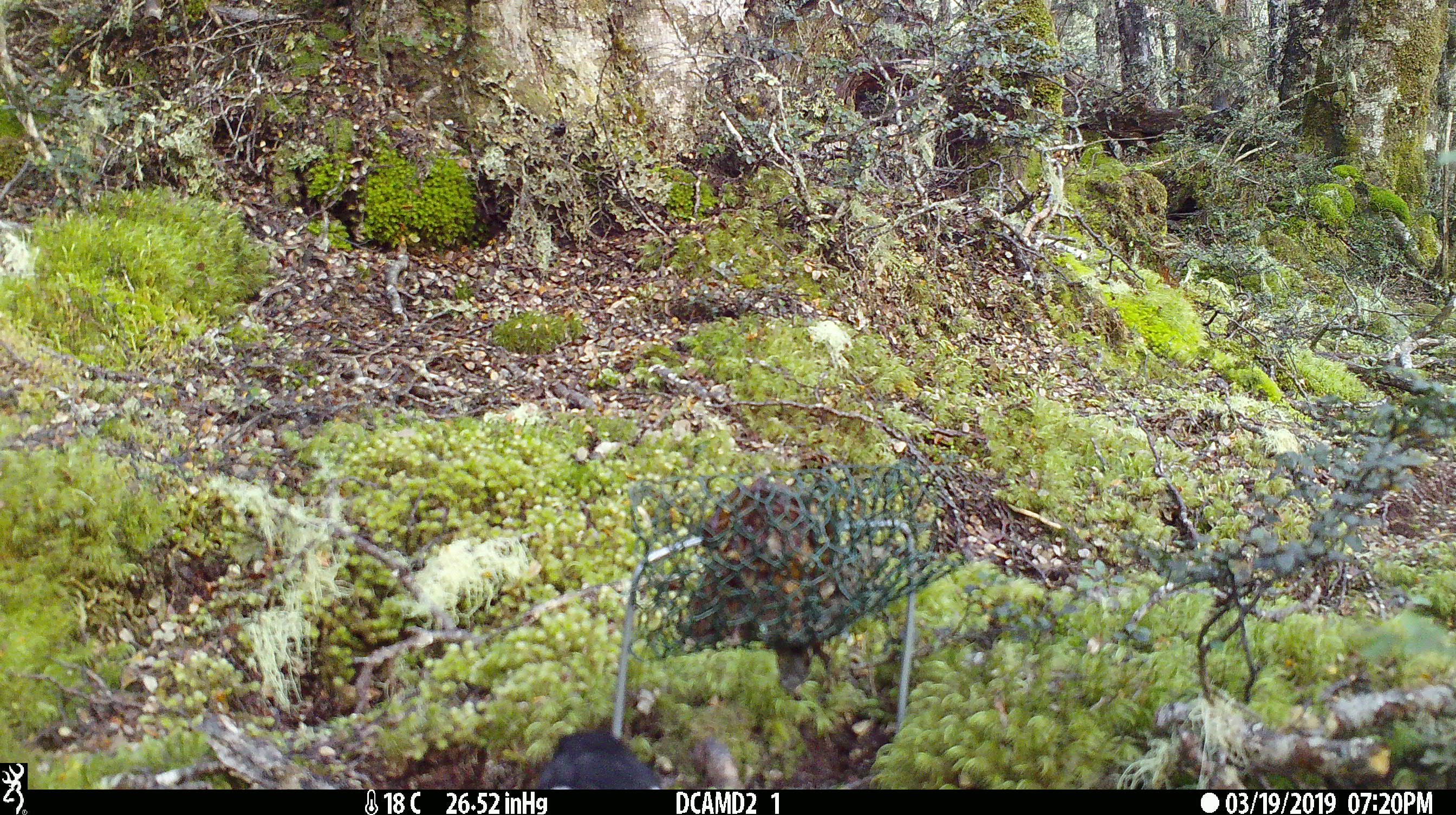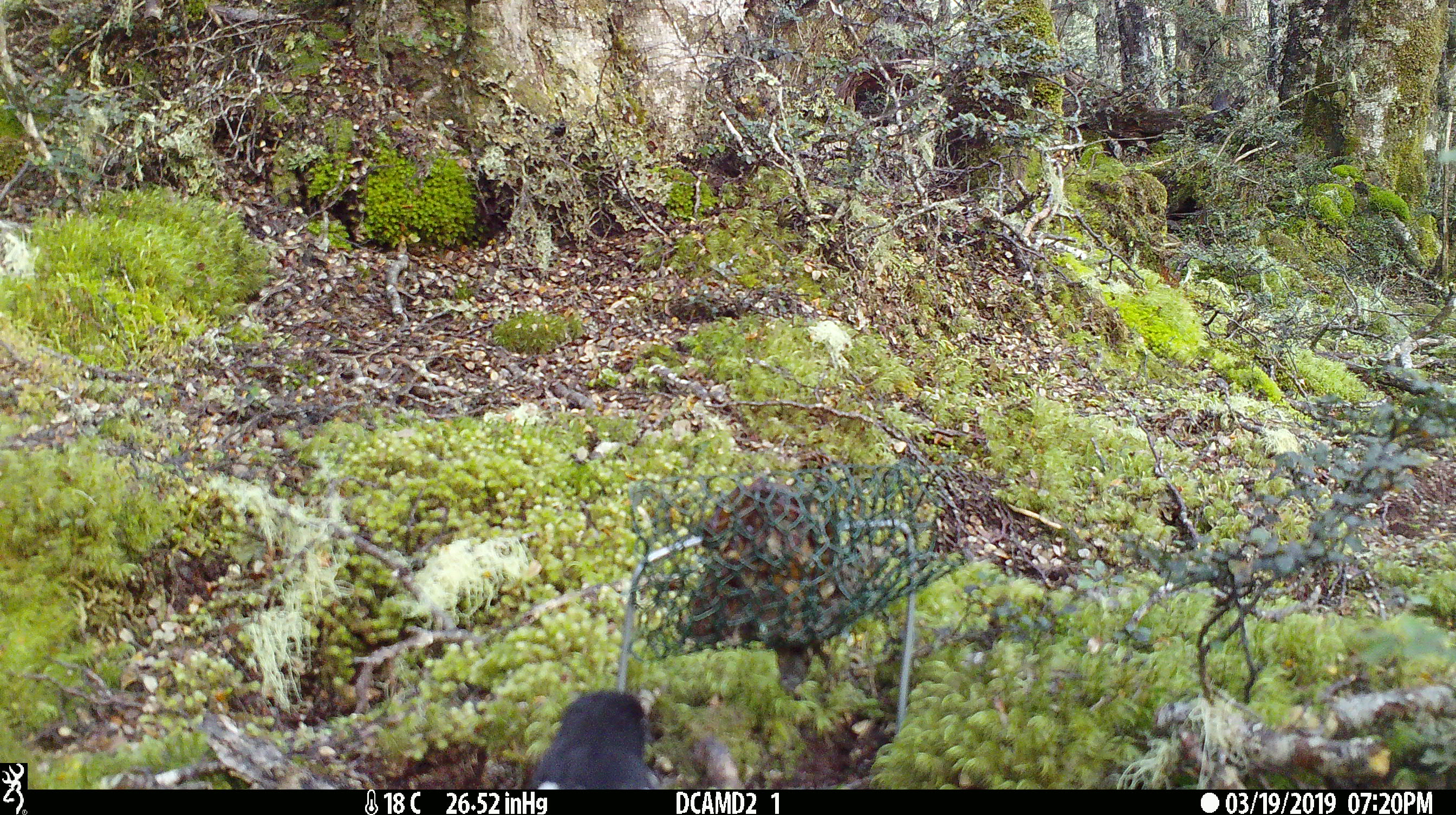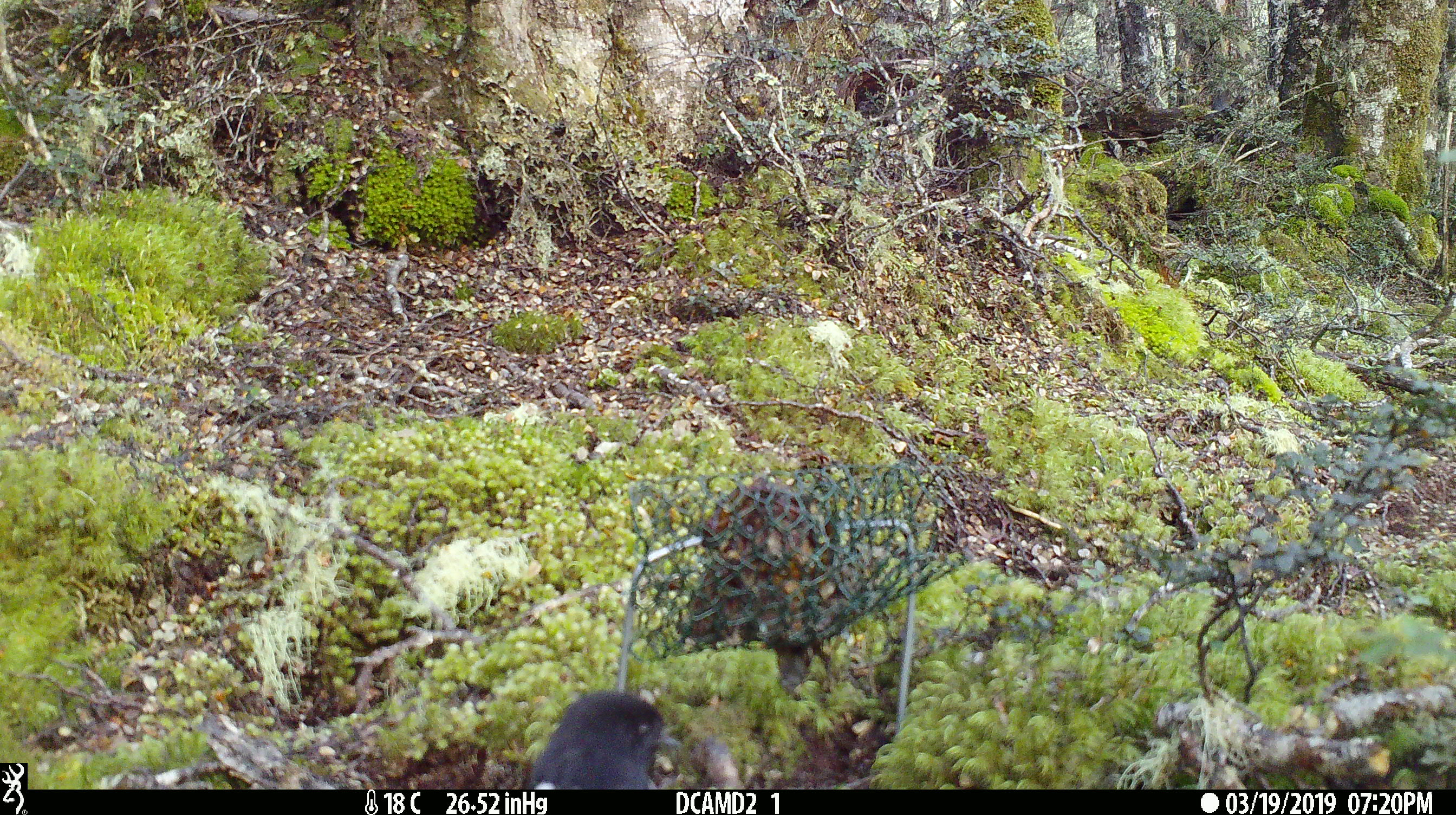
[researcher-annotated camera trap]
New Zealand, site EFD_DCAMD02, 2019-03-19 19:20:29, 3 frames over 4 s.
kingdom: Animalia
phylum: Chordata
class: Aves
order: Passeriformes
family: Petroicidae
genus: Petroica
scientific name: Petroica macrocephala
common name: tomtit